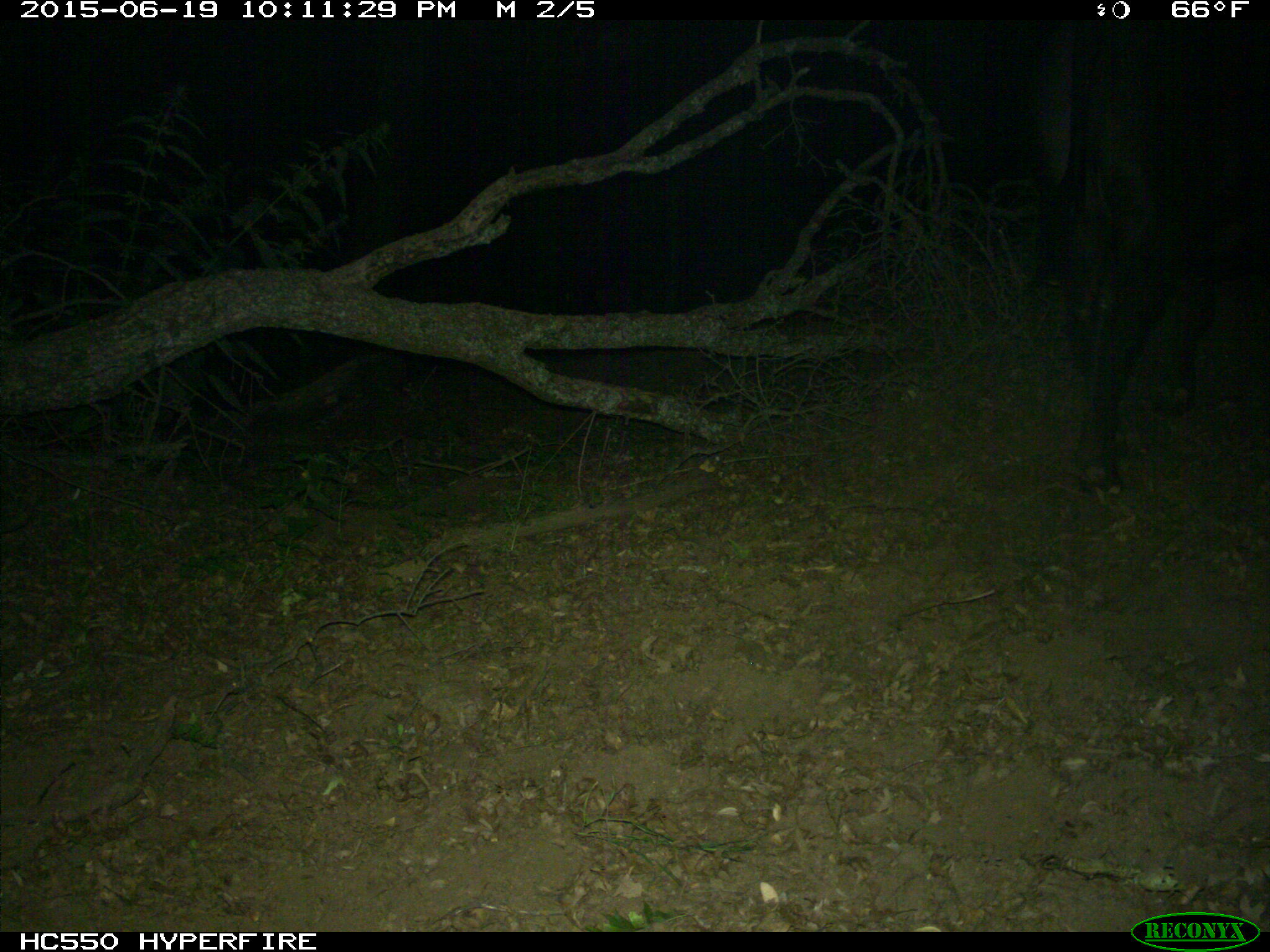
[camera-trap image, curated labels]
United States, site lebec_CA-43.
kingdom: Animalia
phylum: Chordata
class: Mammalia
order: Artiodactyla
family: Bovidae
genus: Bos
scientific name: Bos taurus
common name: domestic cow